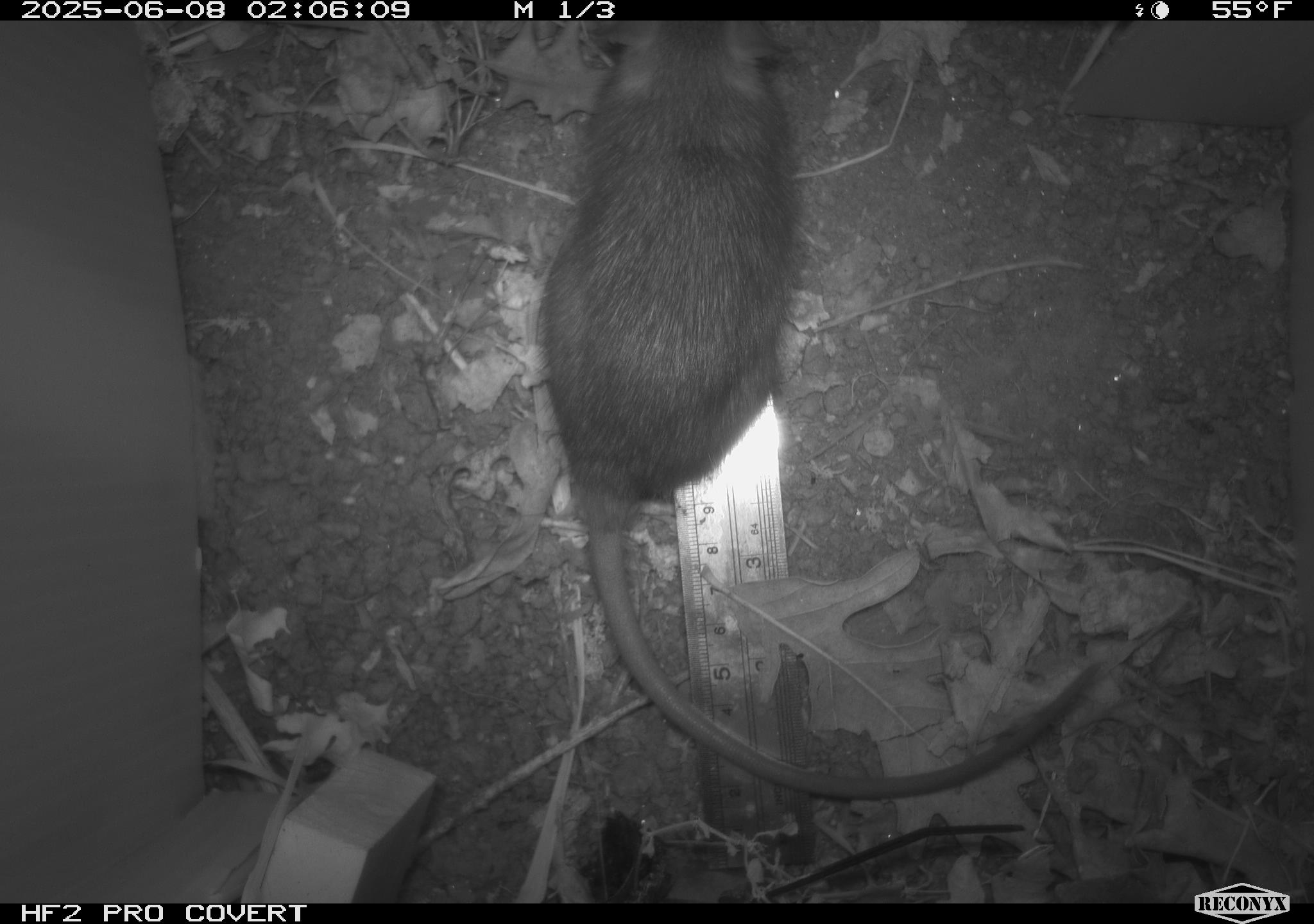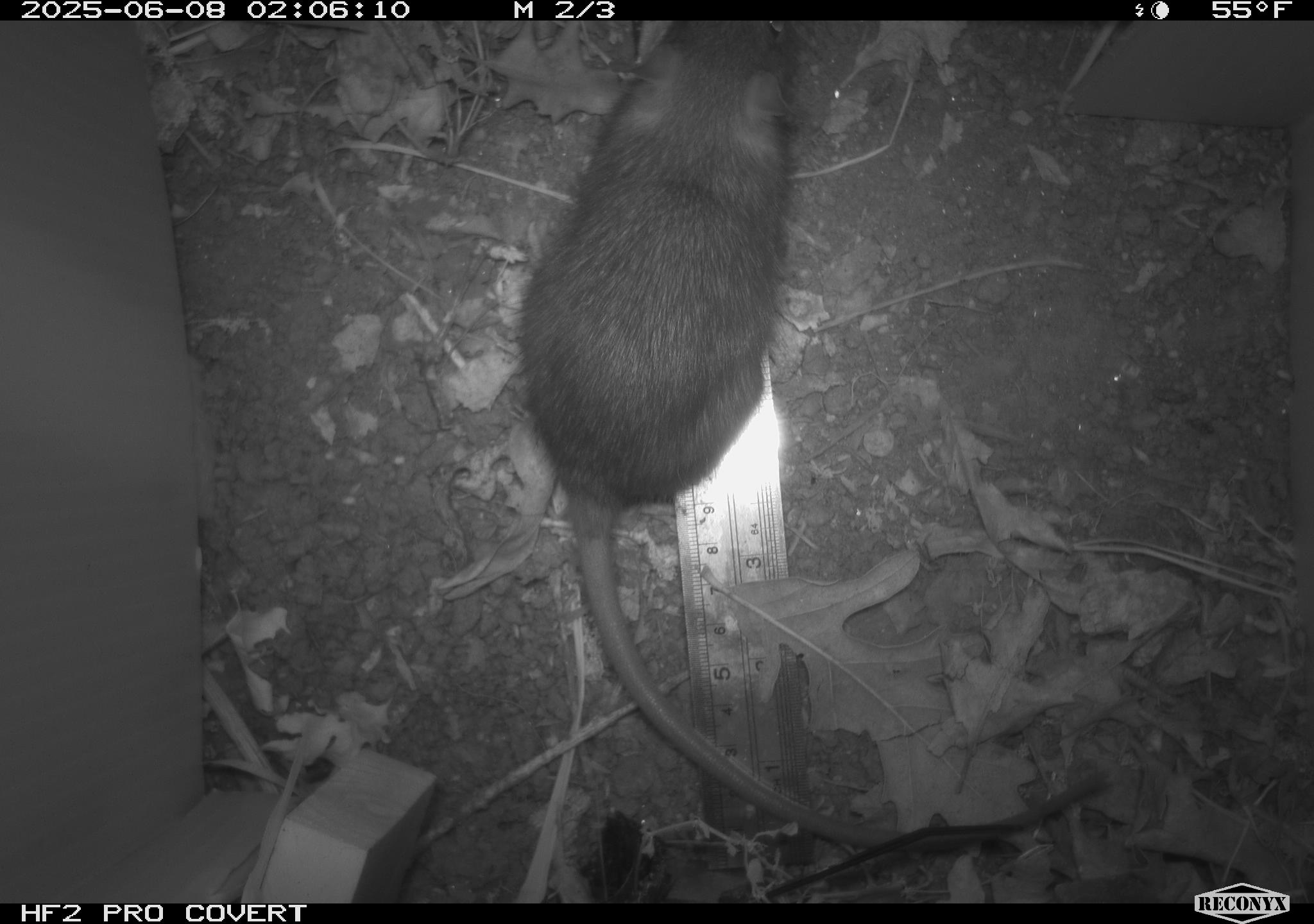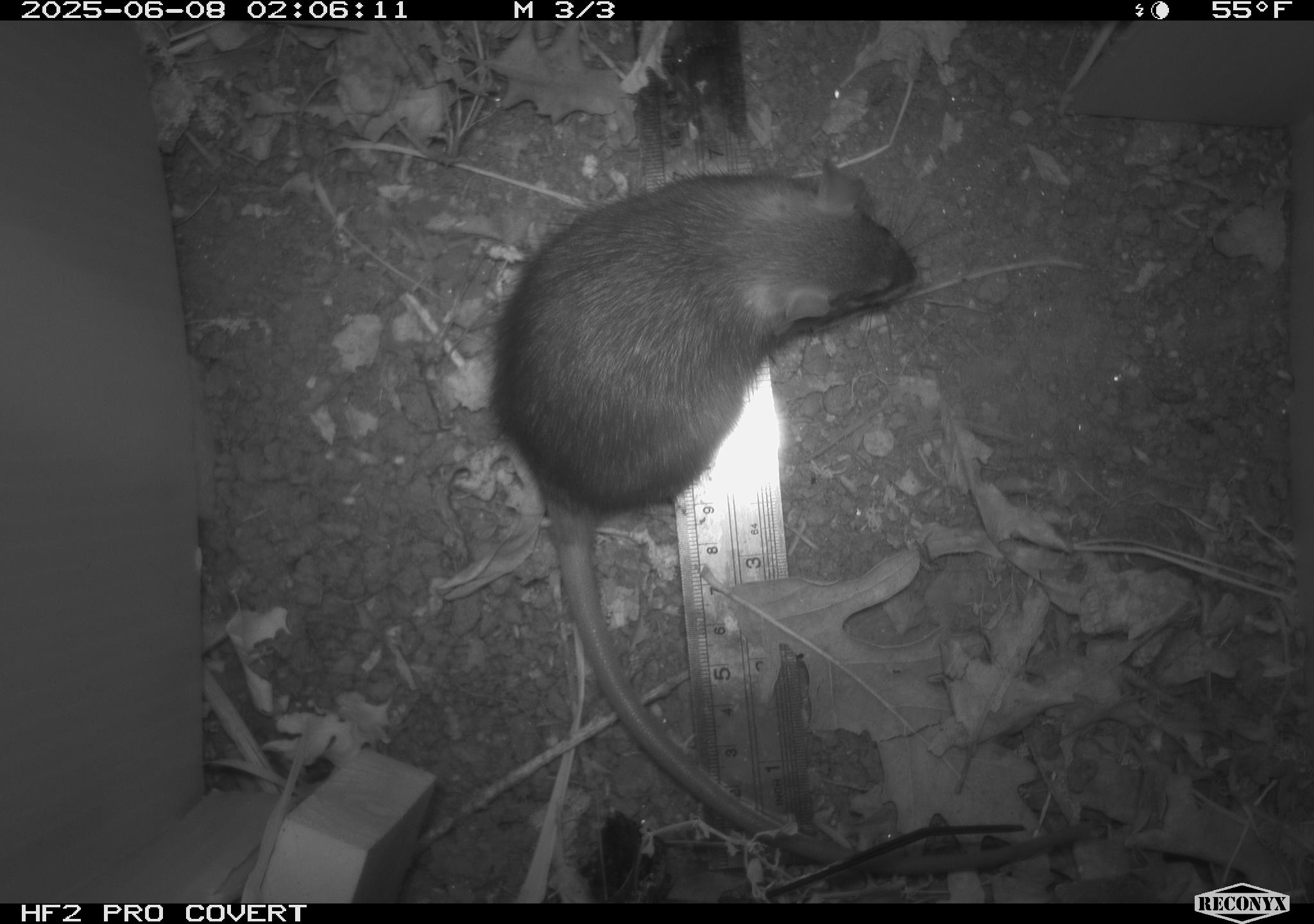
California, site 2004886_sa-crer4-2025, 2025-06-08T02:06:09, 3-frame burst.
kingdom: Animalia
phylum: Chordata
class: Mammalia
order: Rodentia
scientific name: Rodentia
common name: rodent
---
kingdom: Animalia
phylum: Chordata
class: Mammalia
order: Rodentia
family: Muridae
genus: Rattus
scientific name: Rattus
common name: rat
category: rattus species